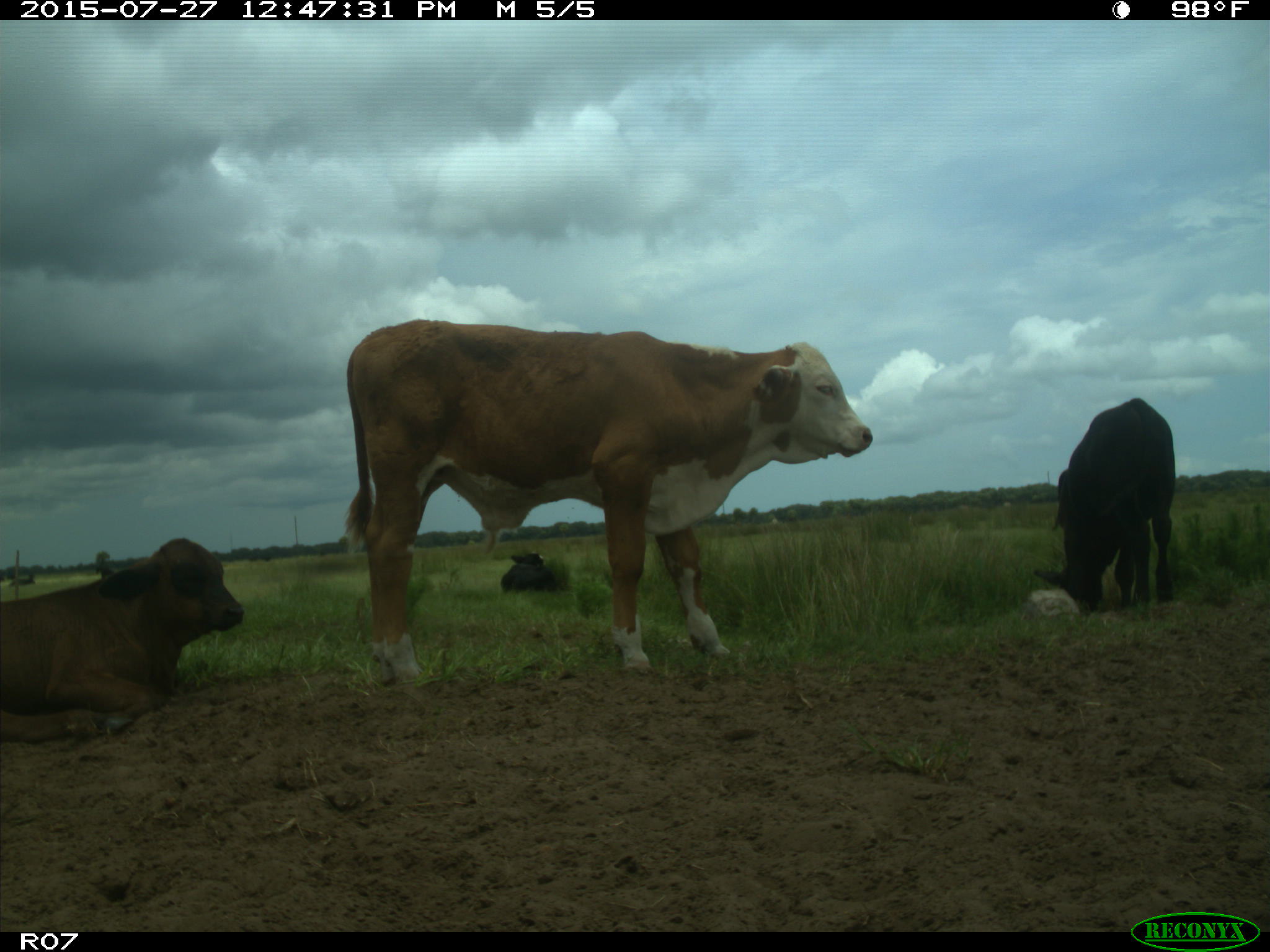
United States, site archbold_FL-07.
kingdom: Animalia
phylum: Chordata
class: Mammalia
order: Artiodactyla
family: Bovidae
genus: Bos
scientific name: Bos taurus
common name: domestic cow